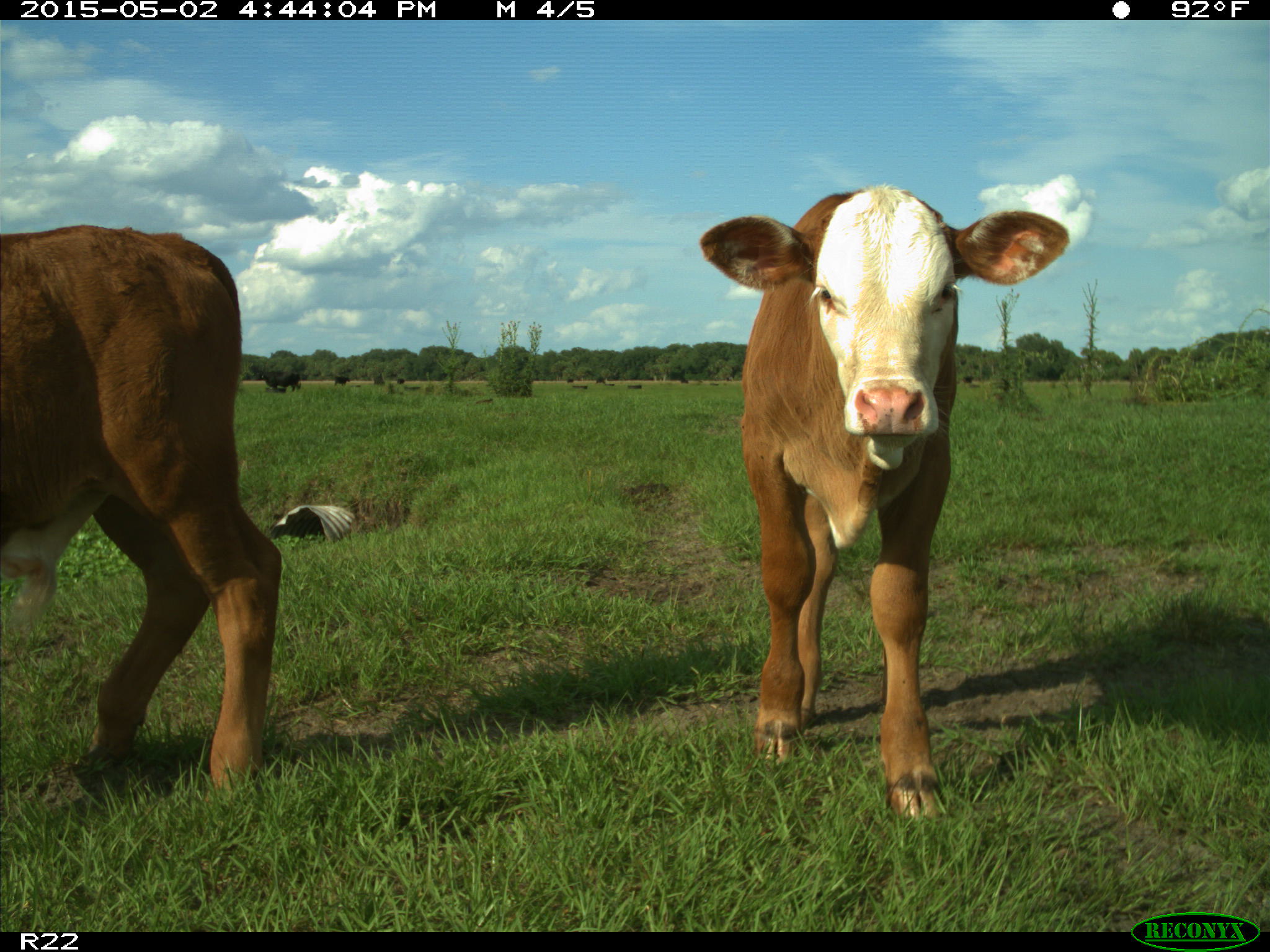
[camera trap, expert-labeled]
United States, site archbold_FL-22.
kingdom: Animalia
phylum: Chordata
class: Mammalia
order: Artiodactyla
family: Bovidae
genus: Bos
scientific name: Bos taurus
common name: domestic cow